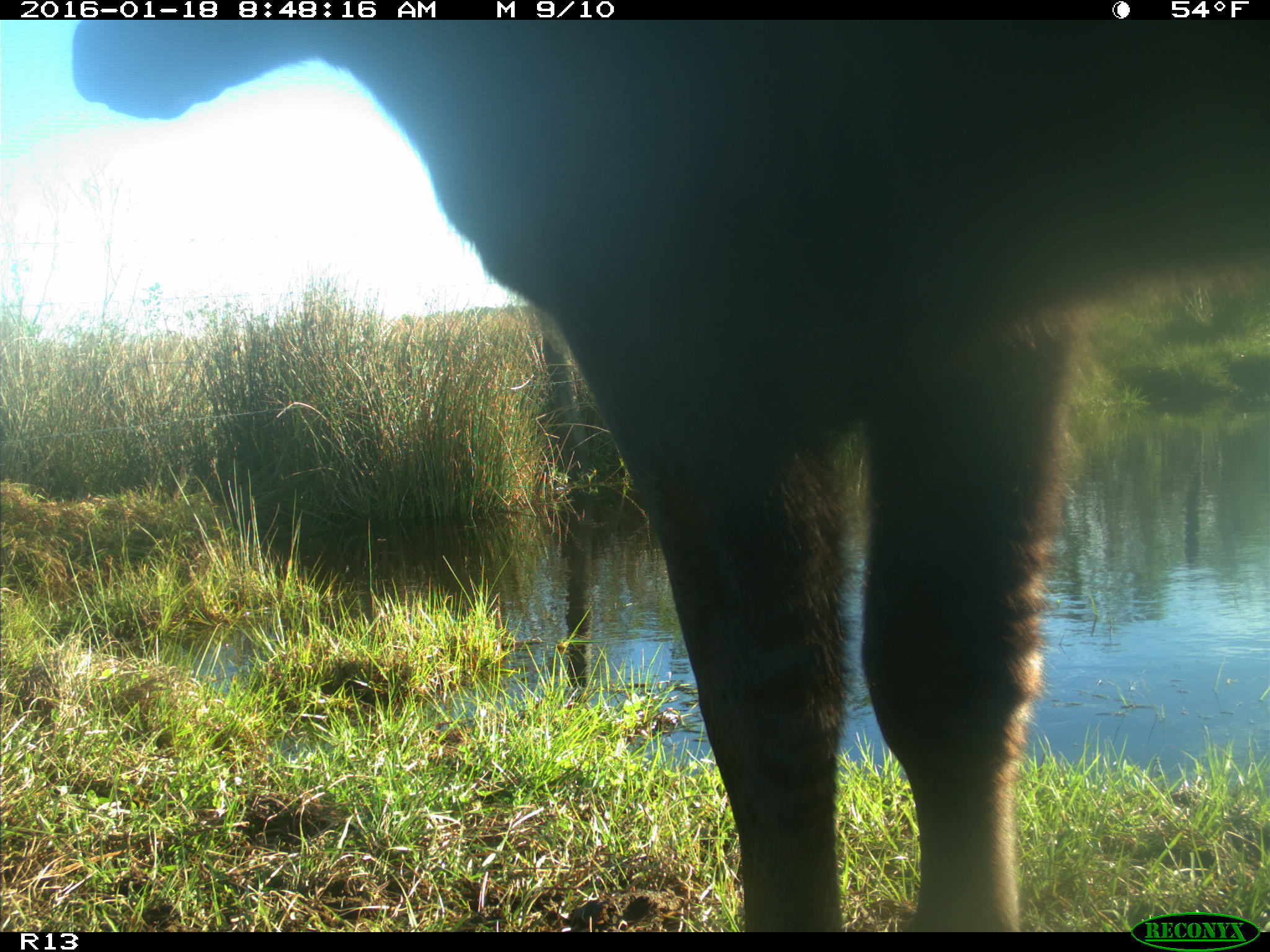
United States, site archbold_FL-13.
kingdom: Animalia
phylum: Chordata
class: Mammalia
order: Artiodactyla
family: Bovidae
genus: Bos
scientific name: Bos taurus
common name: domestic cow